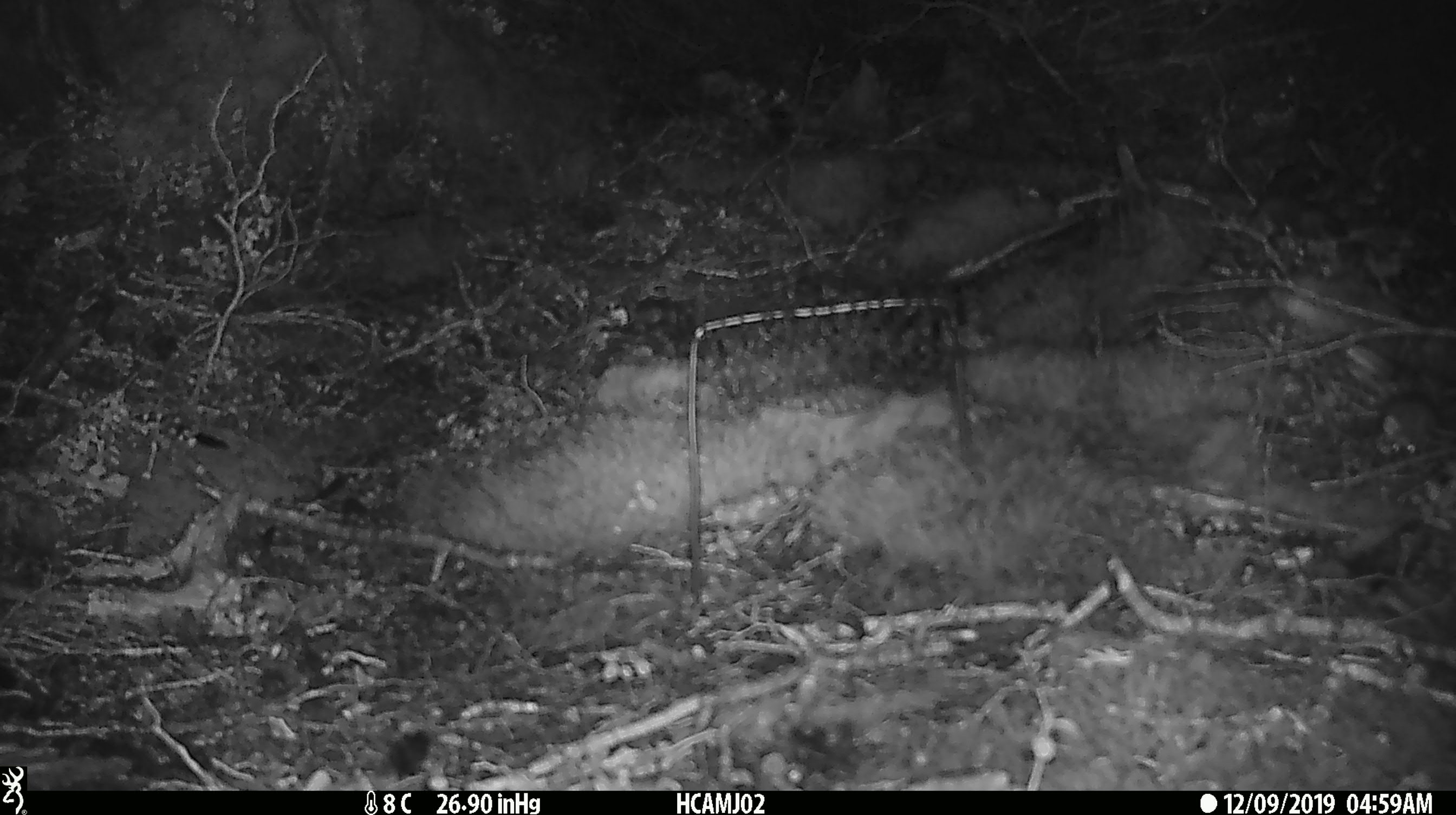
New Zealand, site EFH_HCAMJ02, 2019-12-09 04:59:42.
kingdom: Animalia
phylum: Chordata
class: Mammalia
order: Rodentia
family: Muridae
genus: Mus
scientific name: Mus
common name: mouse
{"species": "mouse (Mus)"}